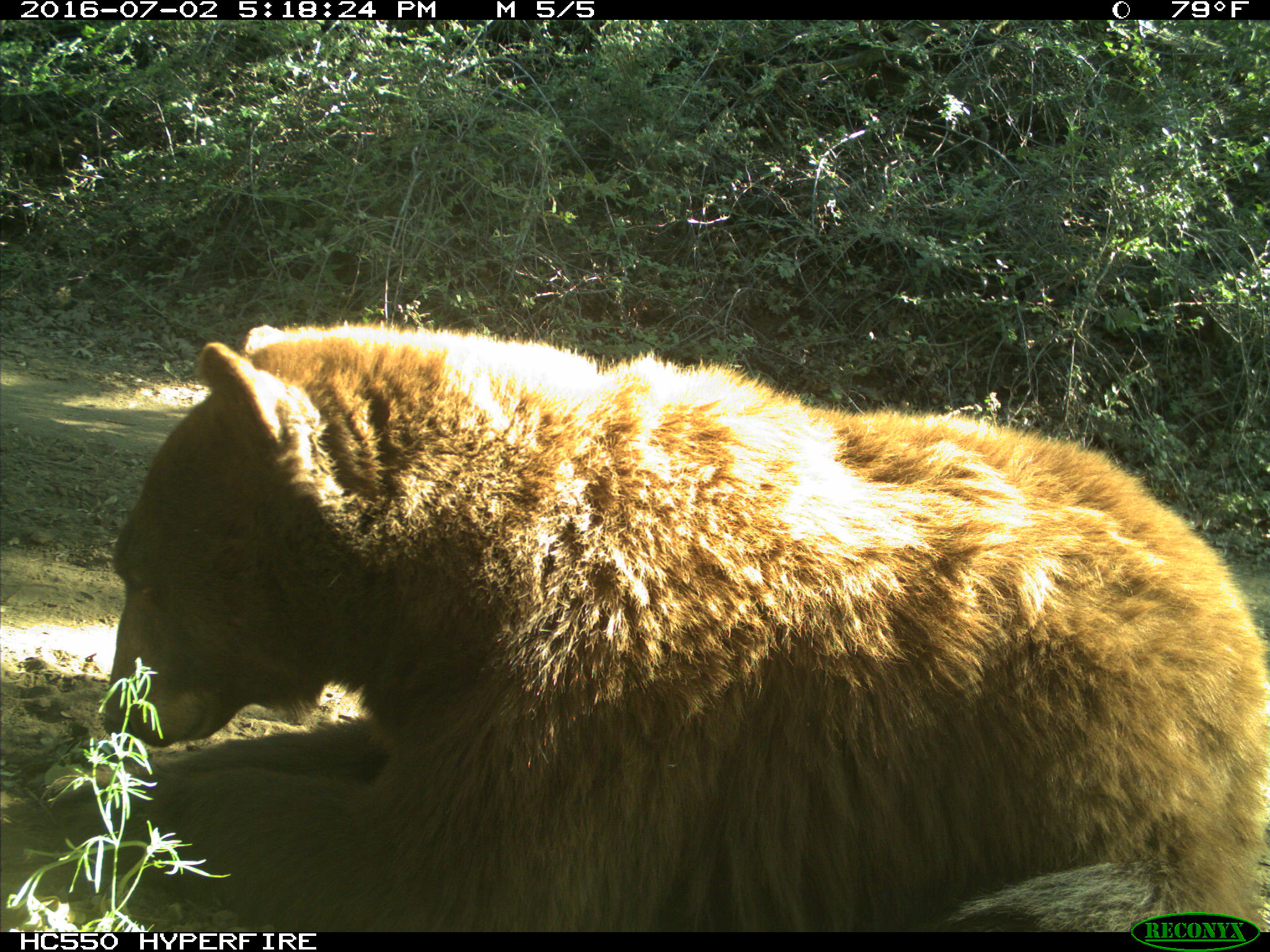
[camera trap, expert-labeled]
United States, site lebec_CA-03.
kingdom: Animalia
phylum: Chordata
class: Mammalia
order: Carnivora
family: Ursidae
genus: Ursus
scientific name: Ursus americanus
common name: american black bear